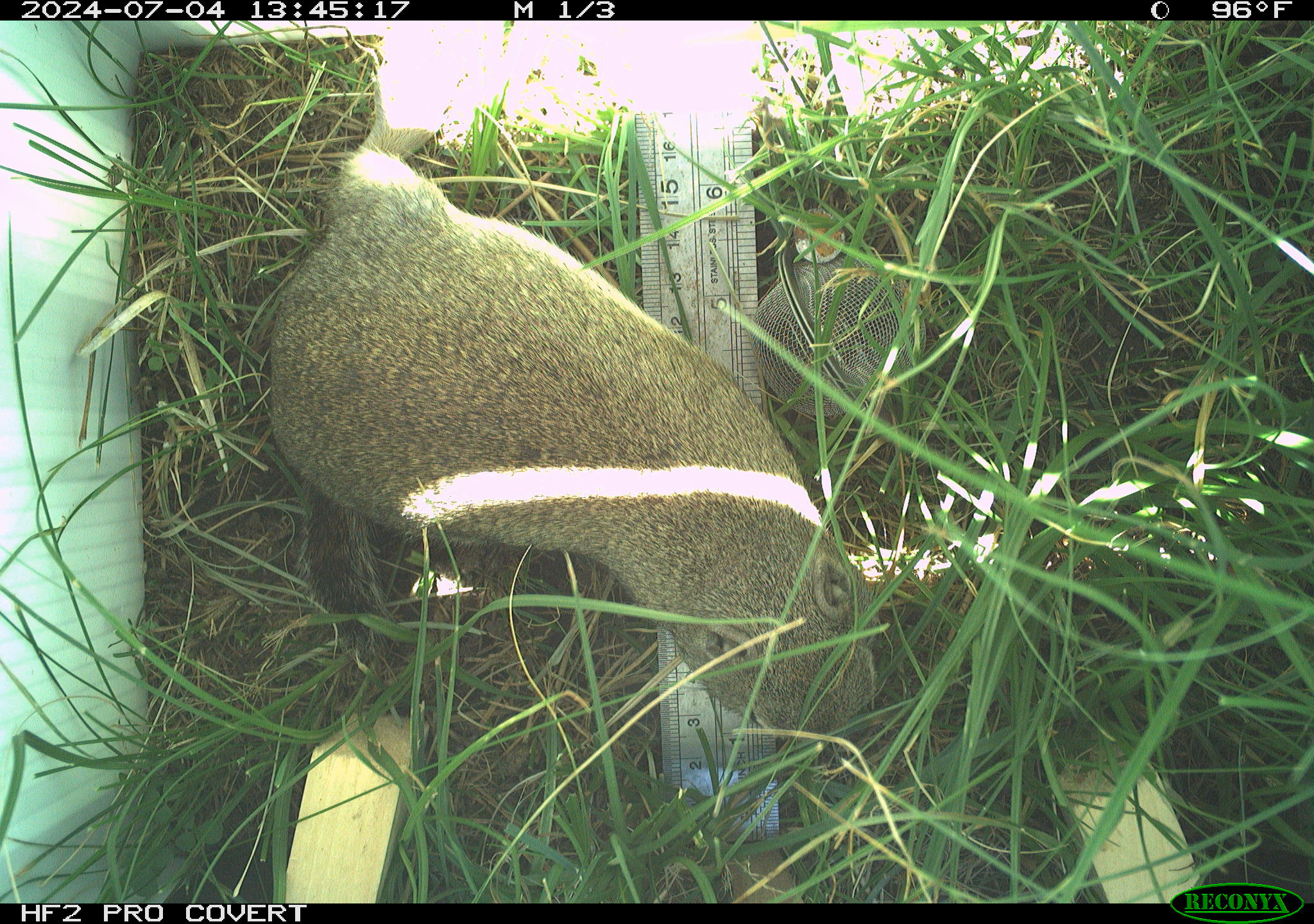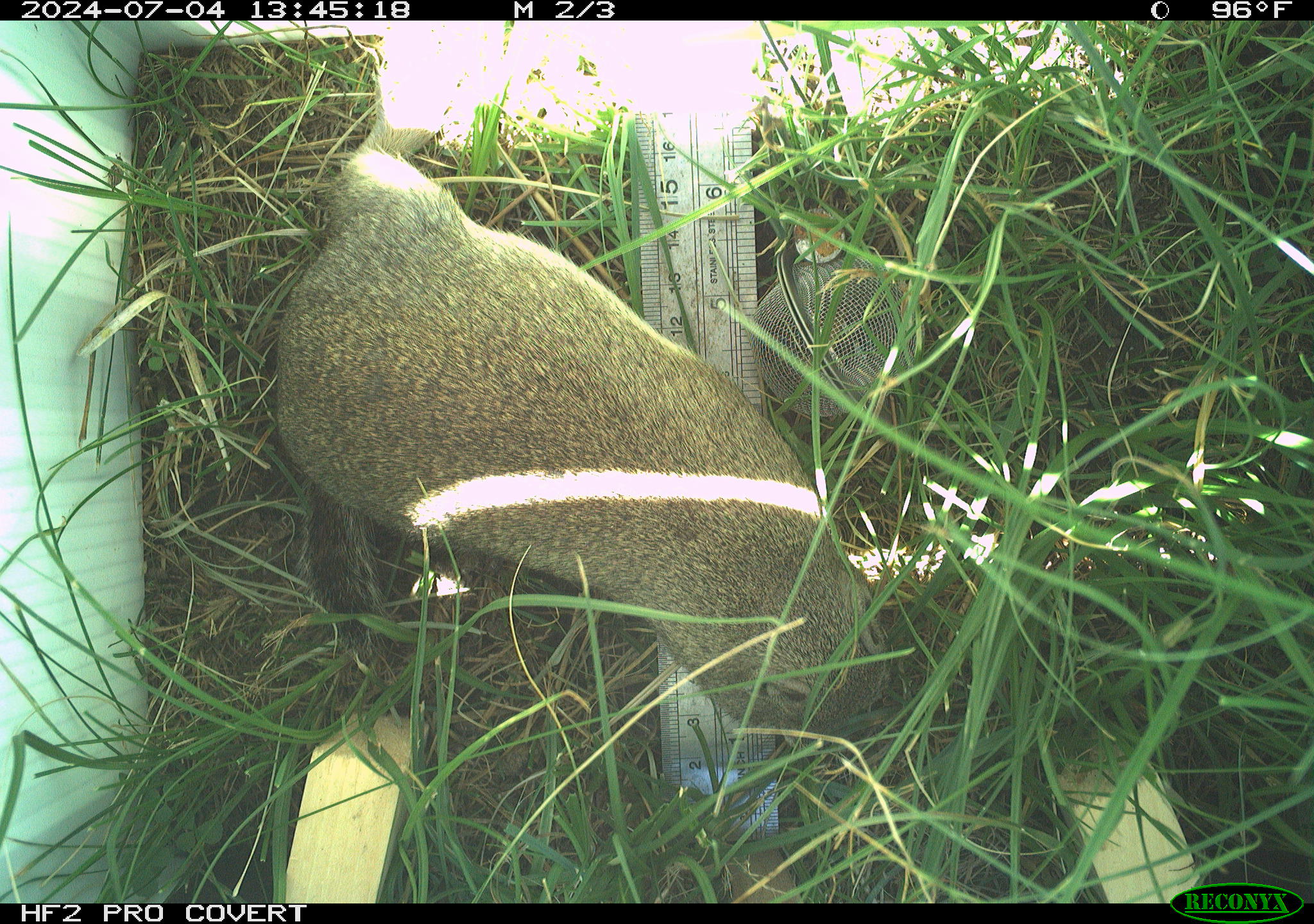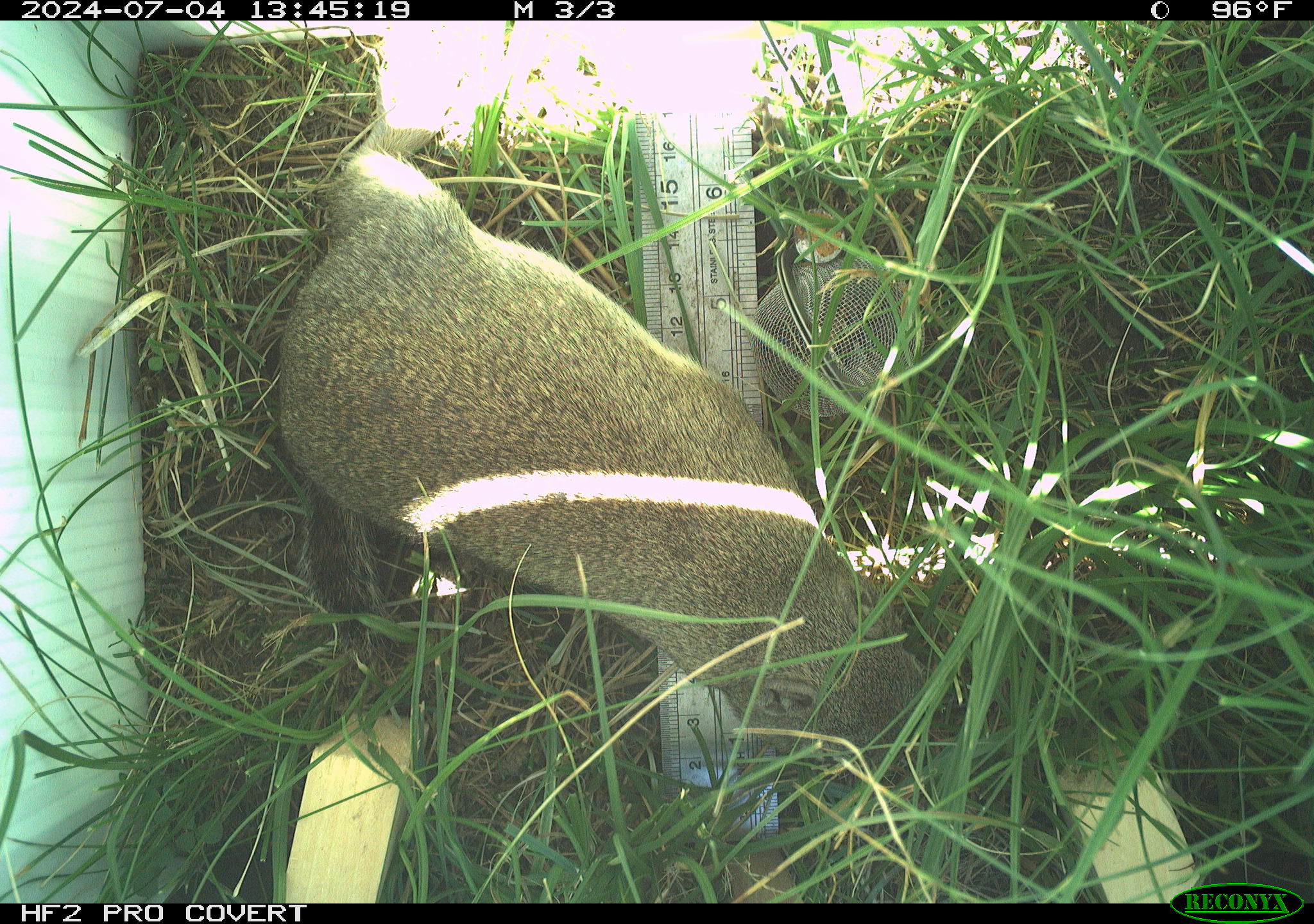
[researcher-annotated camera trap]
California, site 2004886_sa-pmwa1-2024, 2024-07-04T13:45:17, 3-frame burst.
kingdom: Animalia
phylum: Chordata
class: Mammalia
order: Rodentia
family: Sciuridae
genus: Urocitellus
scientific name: Urocitellus beldingi beldingi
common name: belding's ground squirrel